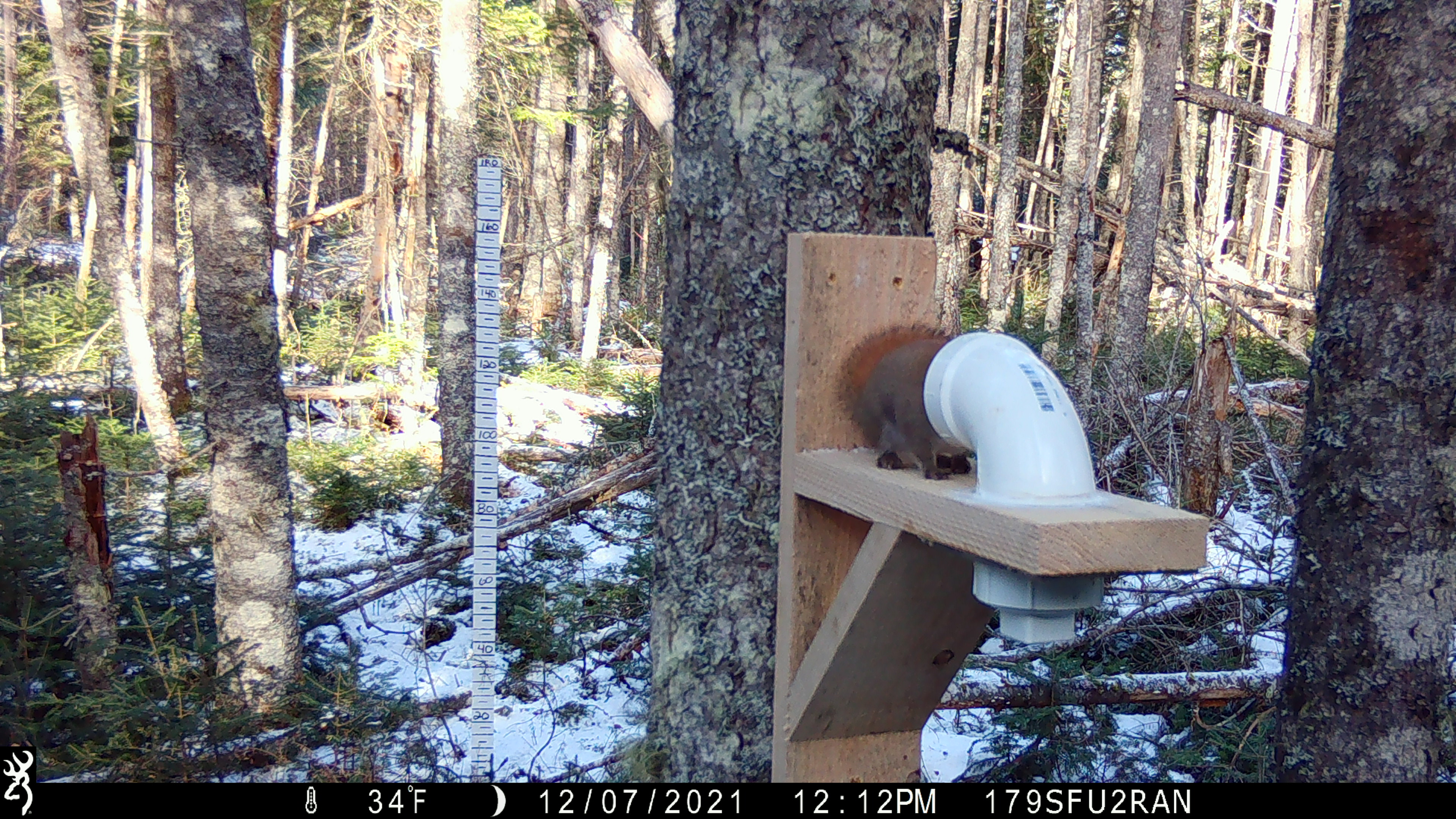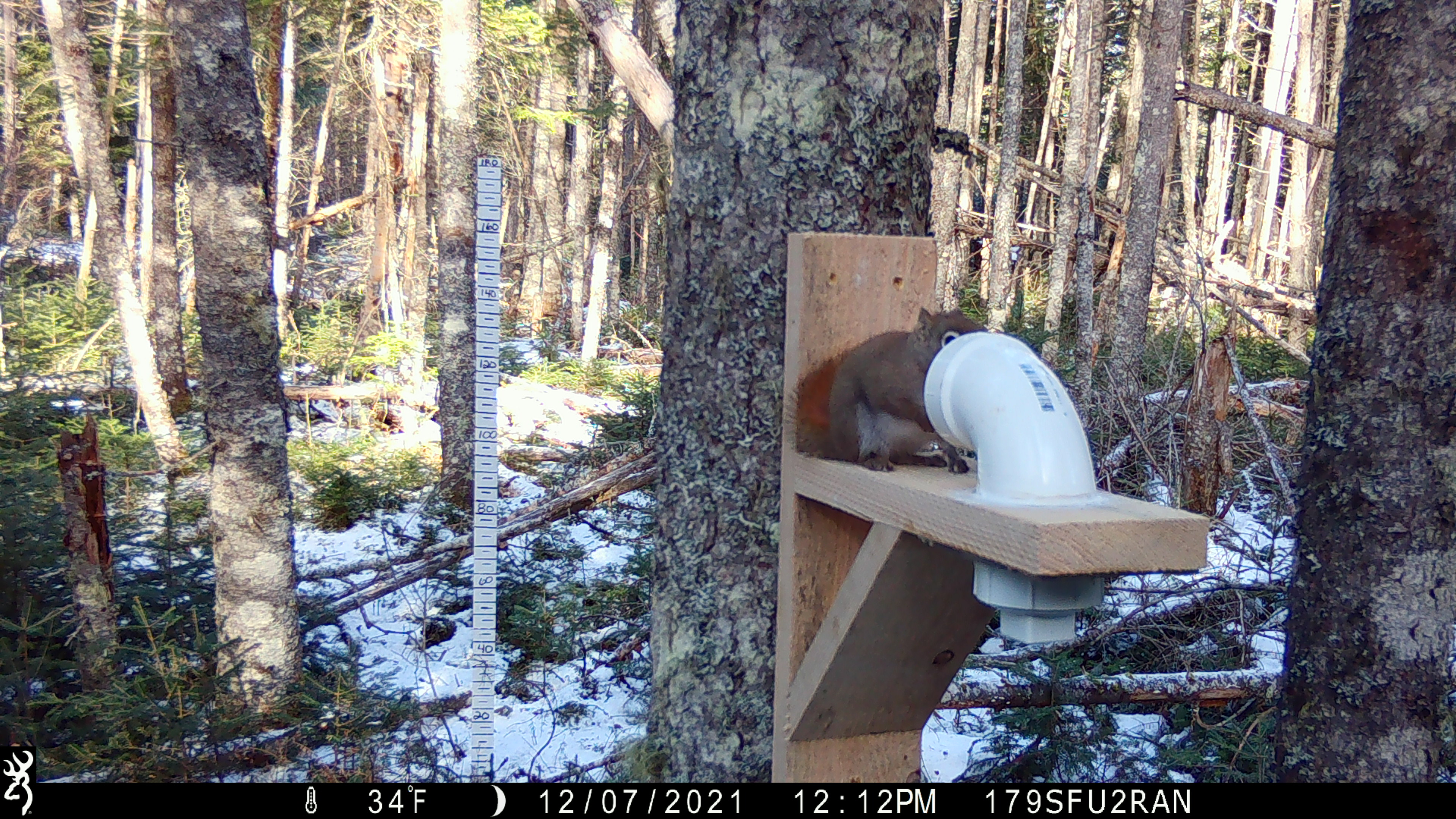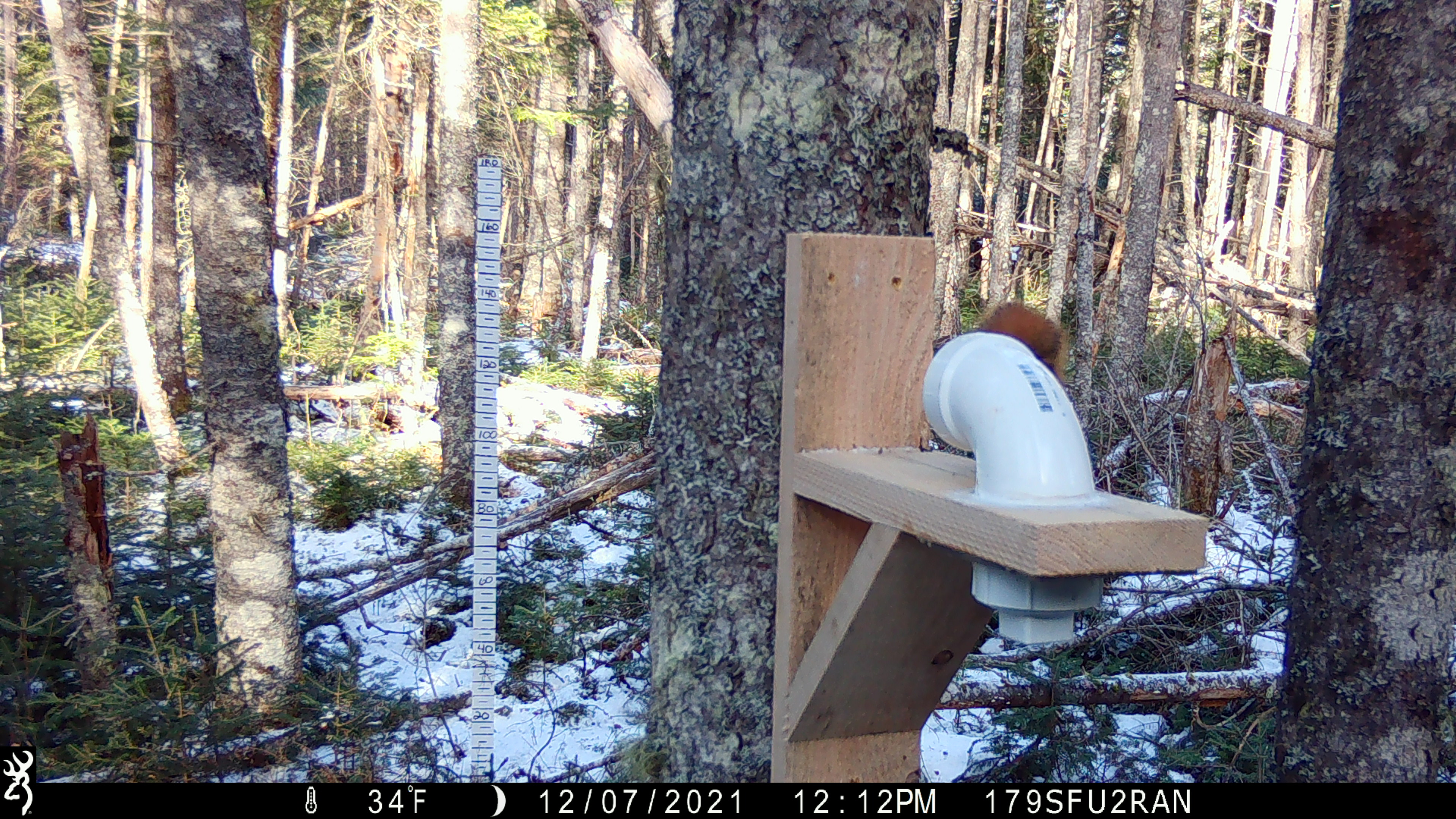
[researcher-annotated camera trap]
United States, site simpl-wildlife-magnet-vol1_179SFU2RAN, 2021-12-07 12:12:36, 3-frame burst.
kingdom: Animalia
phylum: Chordata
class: Mammalia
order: Rodentia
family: Sciuridae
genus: Tamiasciurus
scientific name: Tamiasciurus hudsonicus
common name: red squirrel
Red squirrel (Tamiasciurus hudsonicus).